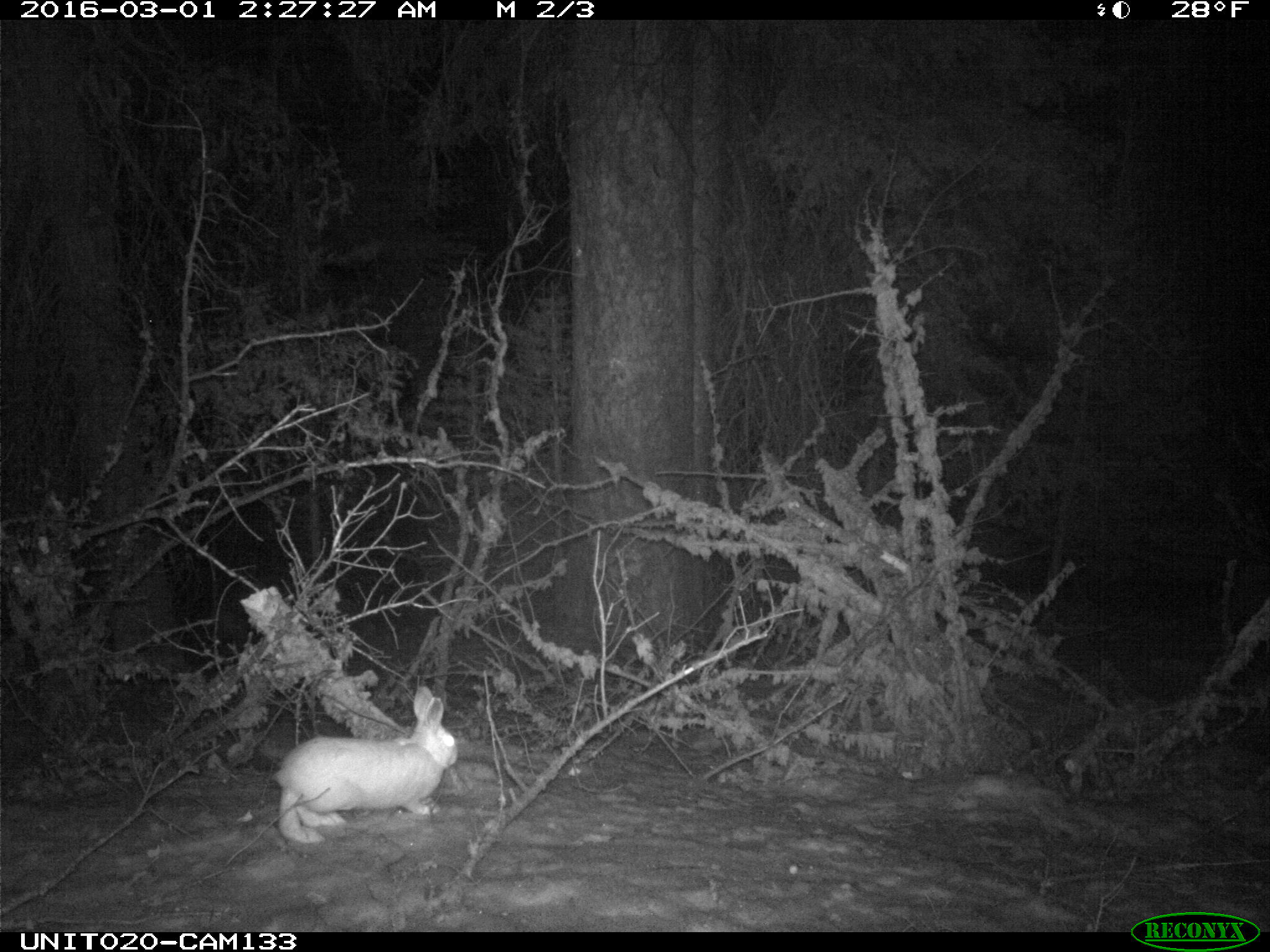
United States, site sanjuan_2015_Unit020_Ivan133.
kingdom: Animalia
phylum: Chordata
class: Mammalia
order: Lagomorpha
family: Leporidae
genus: Lepus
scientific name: Lepus americanus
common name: snowshoe hare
Lepus americanus (snowshoe hare).